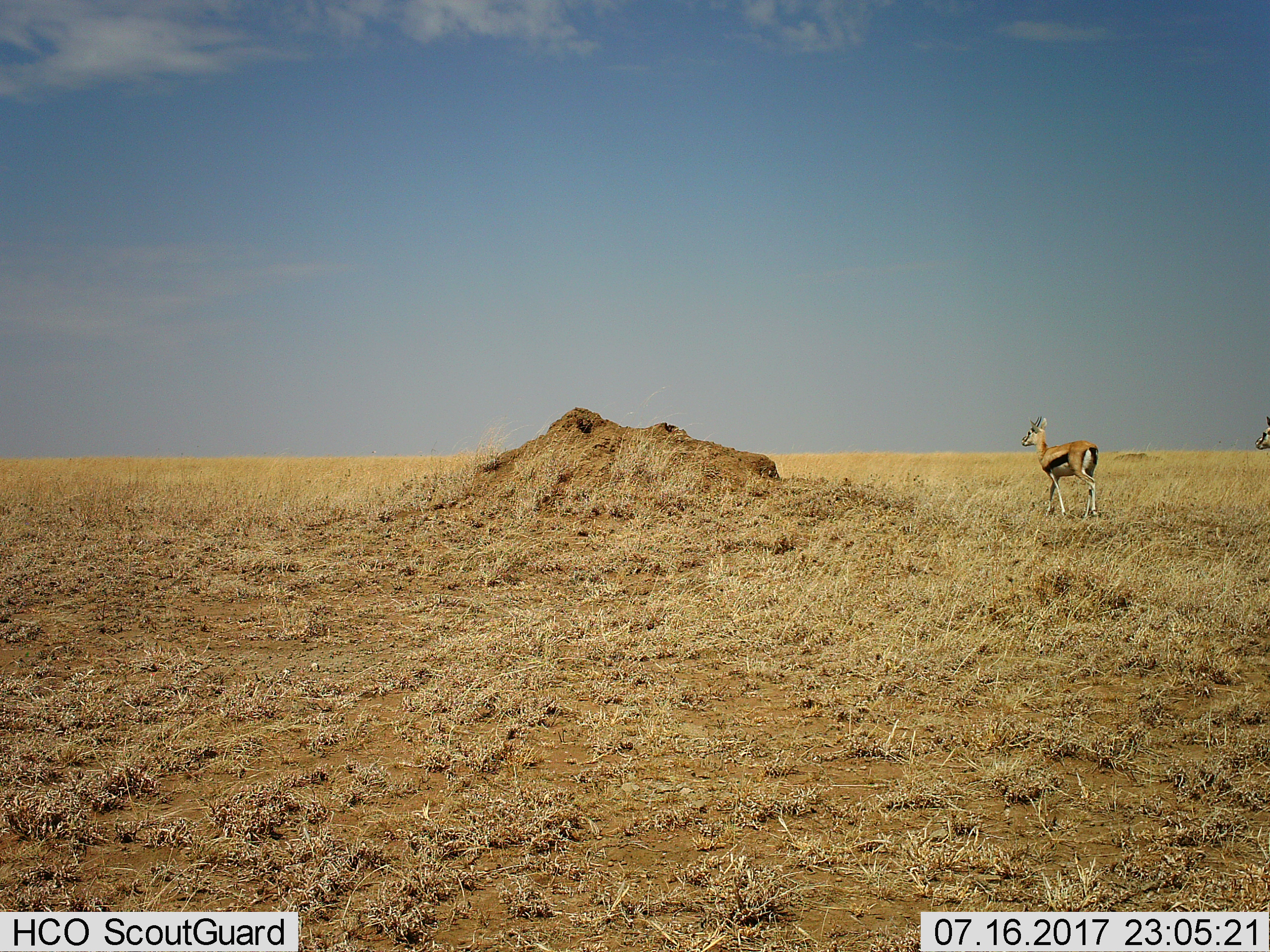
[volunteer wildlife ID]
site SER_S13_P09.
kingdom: Animalia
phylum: Chordata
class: Mammalia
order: Artiodactyla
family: Bovidae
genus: Eudorcas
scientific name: Eudorcas thomsonii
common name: thomson's gazelle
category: gazellethomsons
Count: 2.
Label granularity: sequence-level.